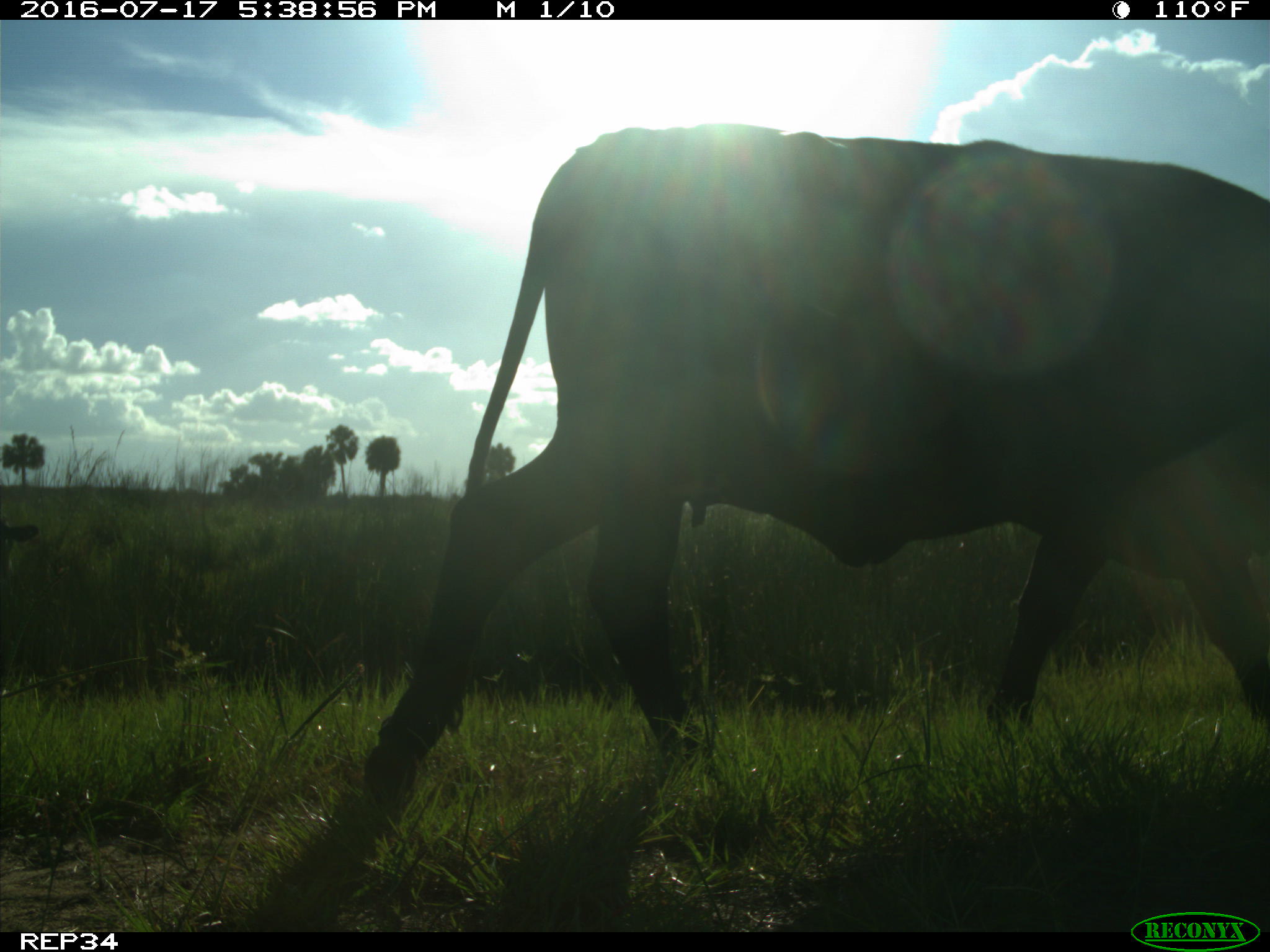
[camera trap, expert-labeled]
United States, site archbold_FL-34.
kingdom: Animalia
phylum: Chordata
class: Mammalia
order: Artiodactyla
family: Bovidae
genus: Bos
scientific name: Bos taurus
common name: domestic cow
Bos taurus (domestic cow).